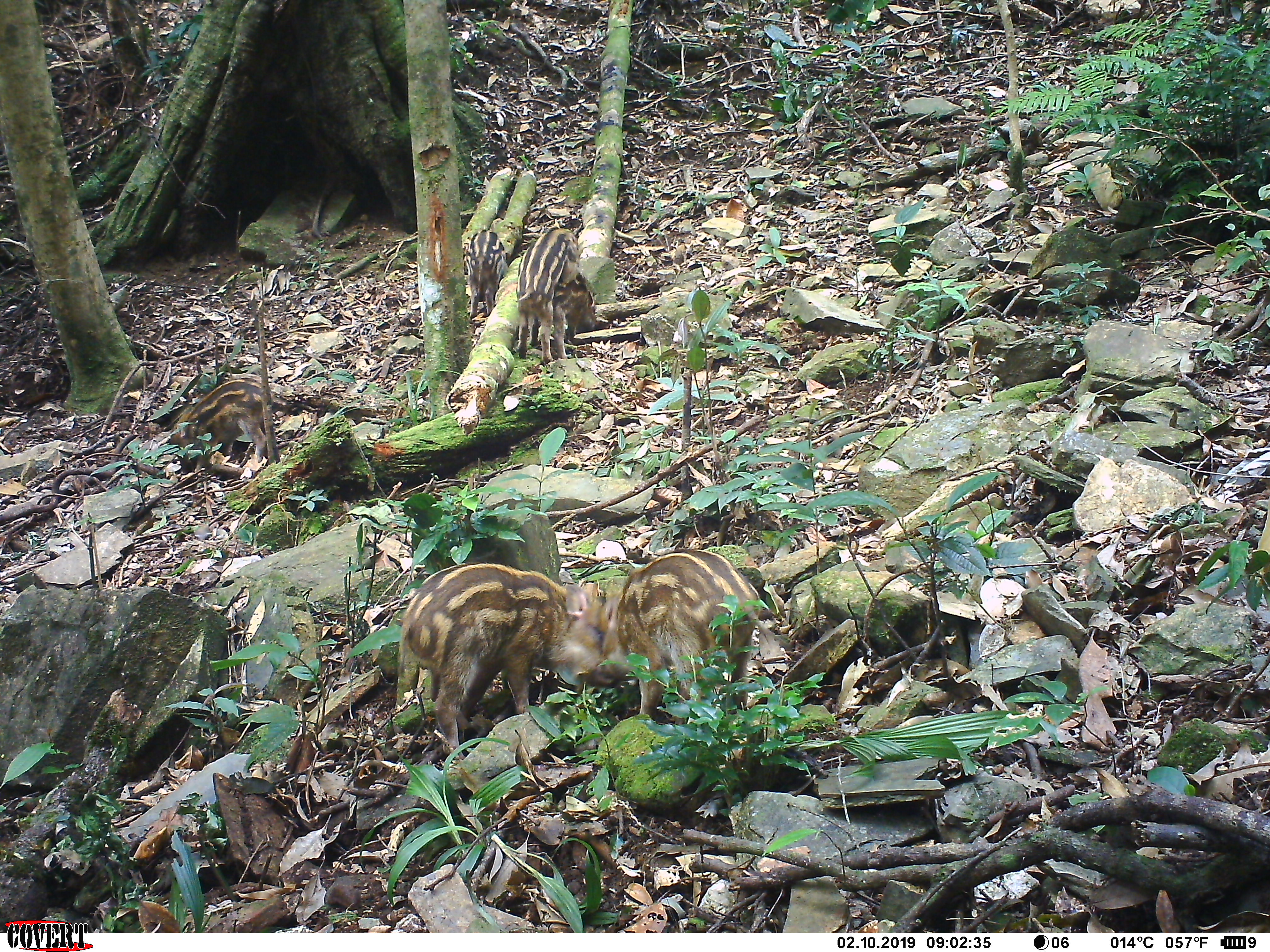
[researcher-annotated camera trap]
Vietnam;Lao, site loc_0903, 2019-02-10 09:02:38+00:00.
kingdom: Animalia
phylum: Chordata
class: Mammalia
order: Artiodactyla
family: Suidae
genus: Sus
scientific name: Sus scrofa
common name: eurasian wild pig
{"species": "eurasian wild pig (Sus scrofa)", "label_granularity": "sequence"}